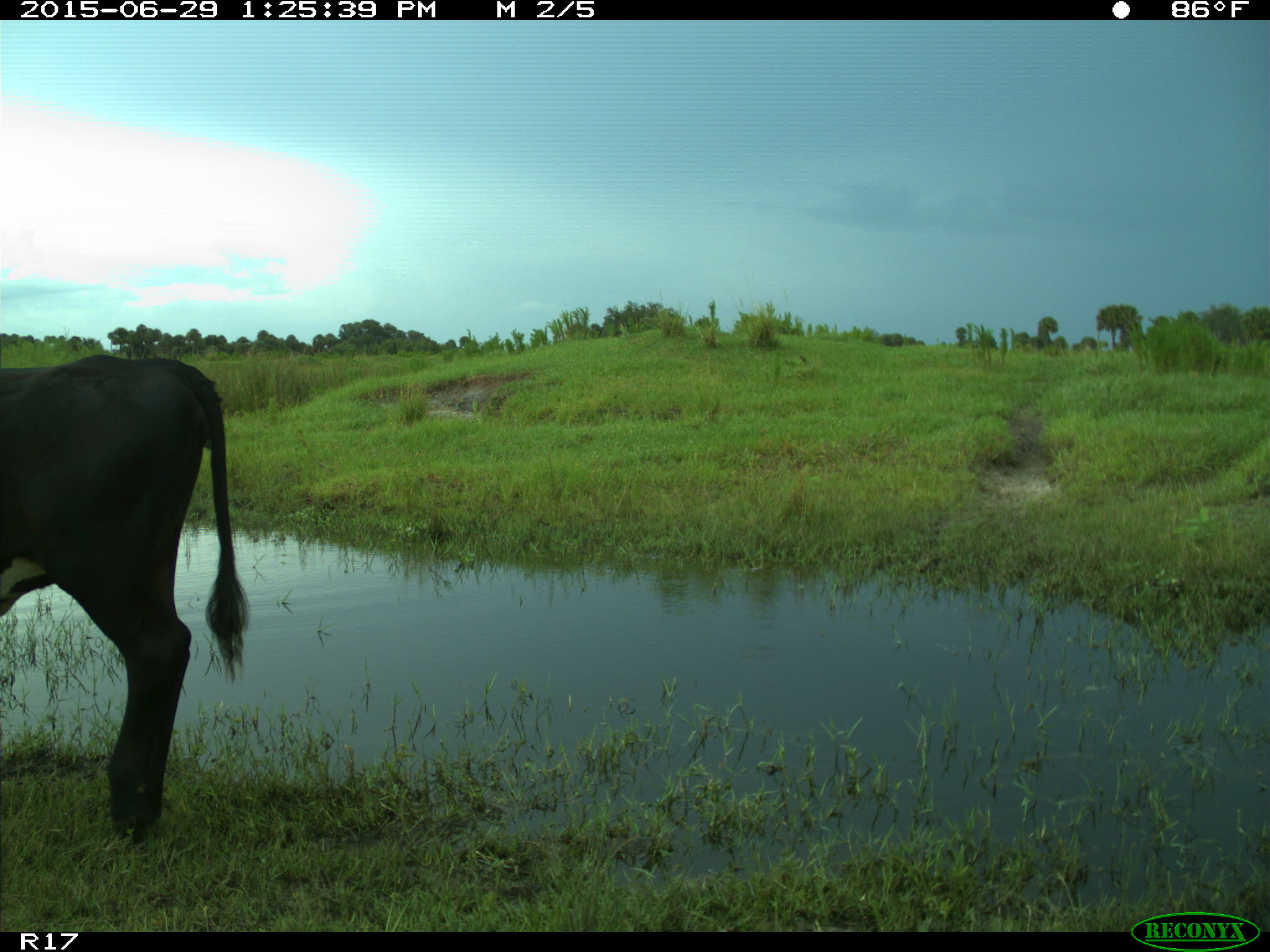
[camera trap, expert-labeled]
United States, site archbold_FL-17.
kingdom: Animalia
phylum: Chordata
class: Mammalia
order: Artiodactyla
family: Bovidae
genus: Bos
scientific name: Bos taurus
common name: domestic cow